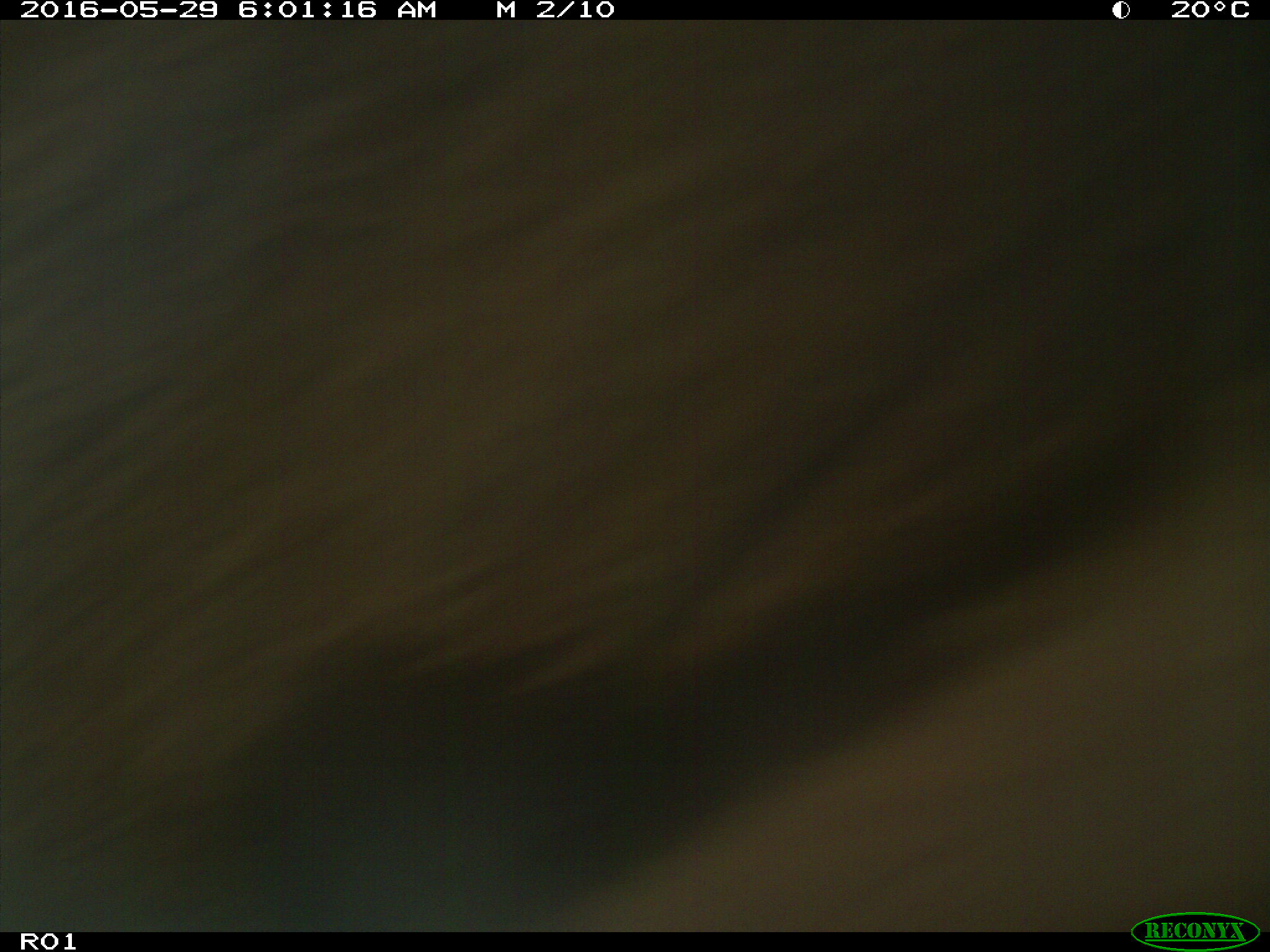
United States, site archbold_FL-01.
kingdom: Animalia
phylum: Chordata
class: Mammalia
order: Artiodactyla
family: Bovidae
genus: Bos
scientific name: Bos taurus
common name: domestic cow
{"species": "Bos taurus (domestic cow)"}